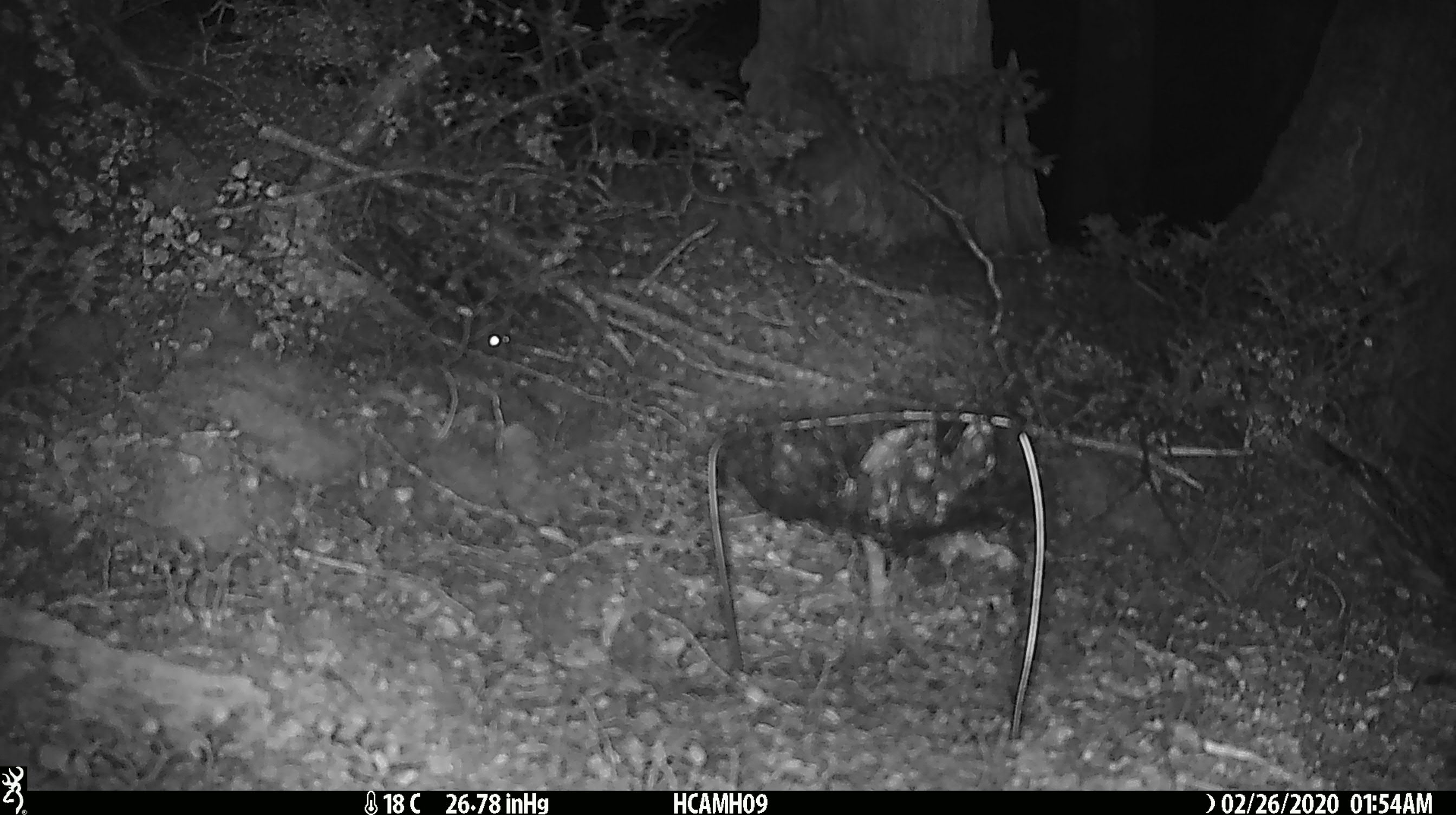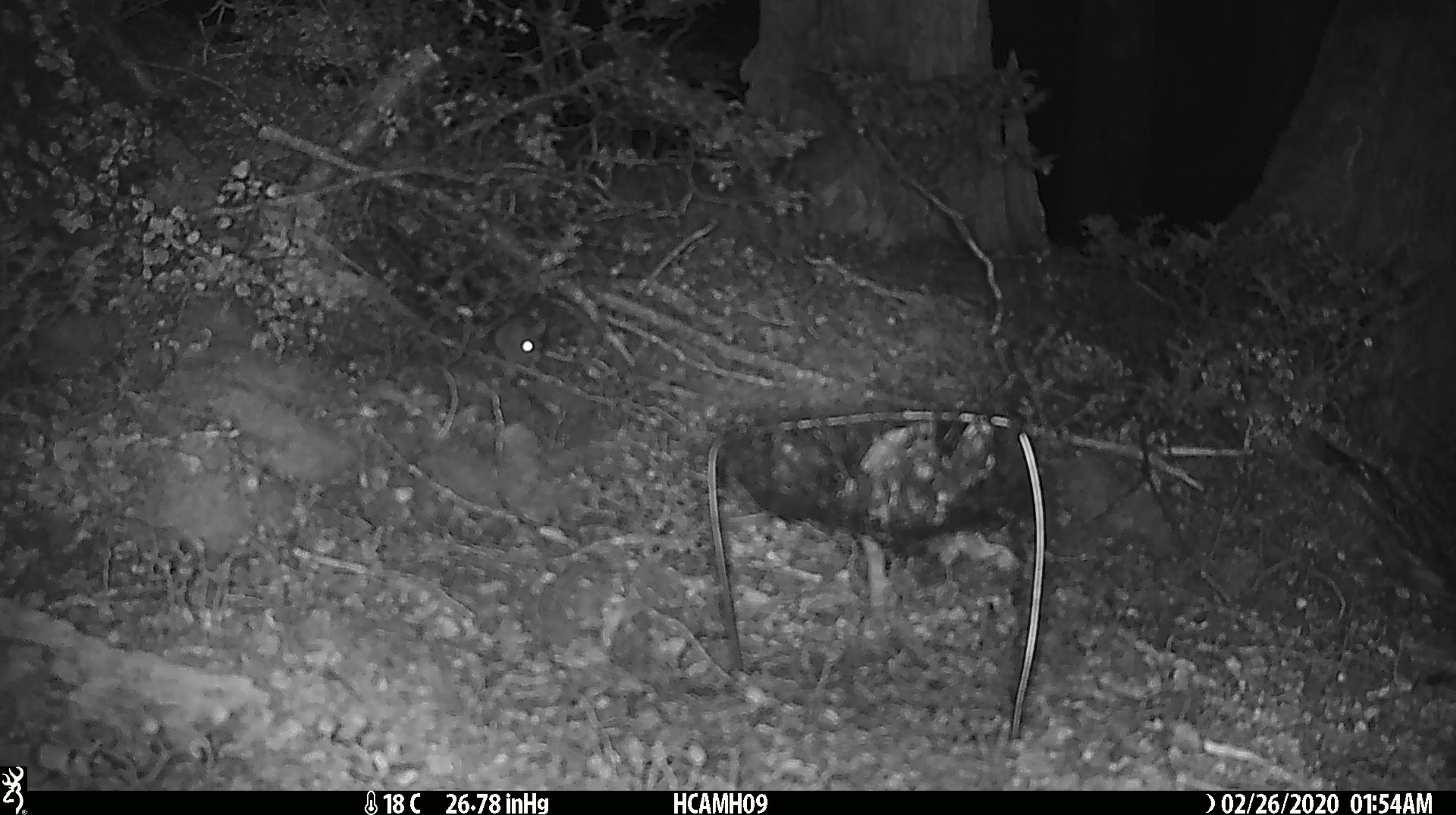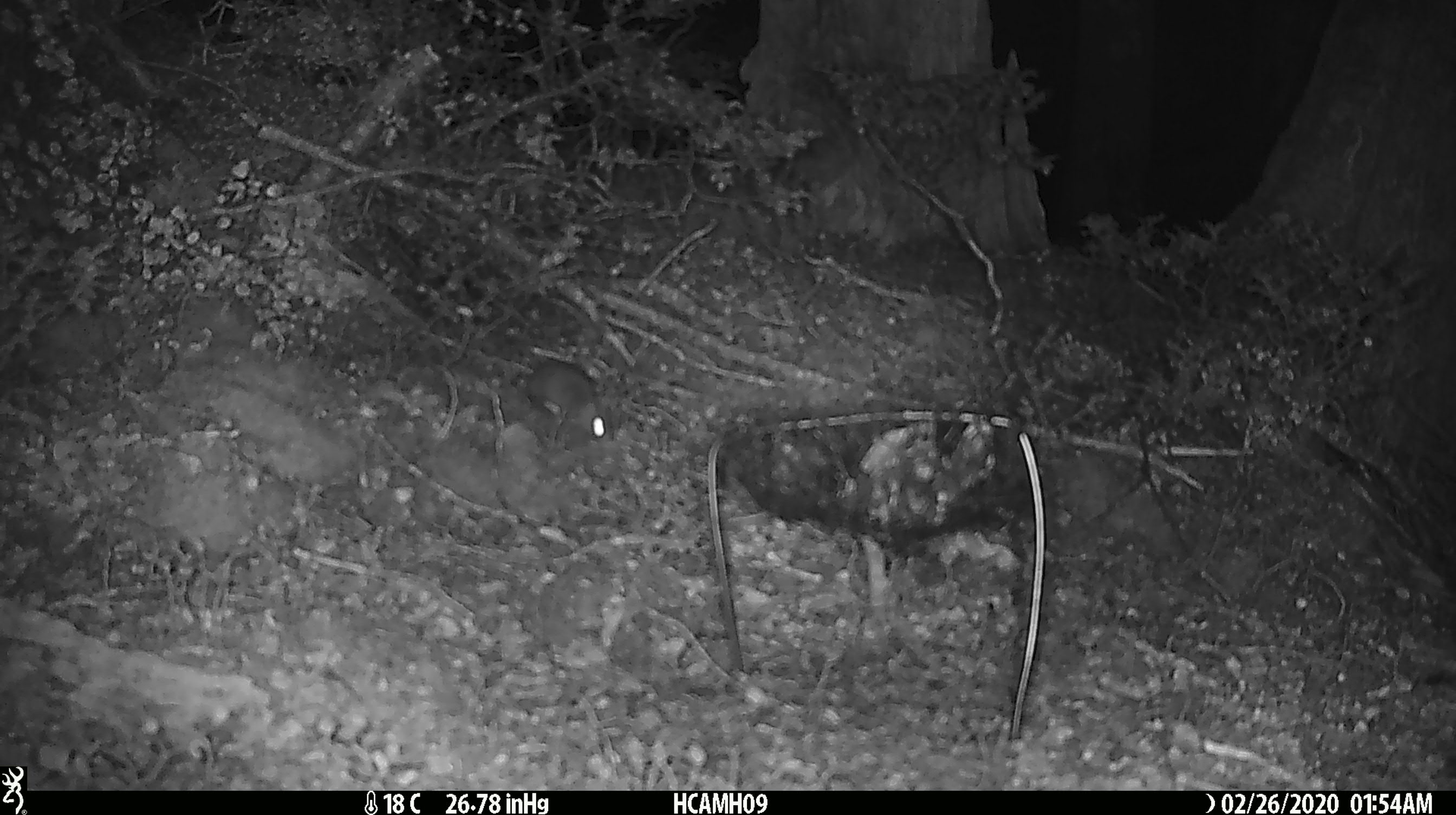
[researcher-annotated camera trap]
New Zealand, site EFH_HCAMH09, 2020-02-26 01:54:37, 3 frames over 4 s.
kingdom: Animalia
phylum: Chordata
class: Mammalia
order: Rodentia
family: Muridae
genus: Mus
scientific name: Mus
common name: mouse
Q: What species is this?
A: Mouse (Mus).